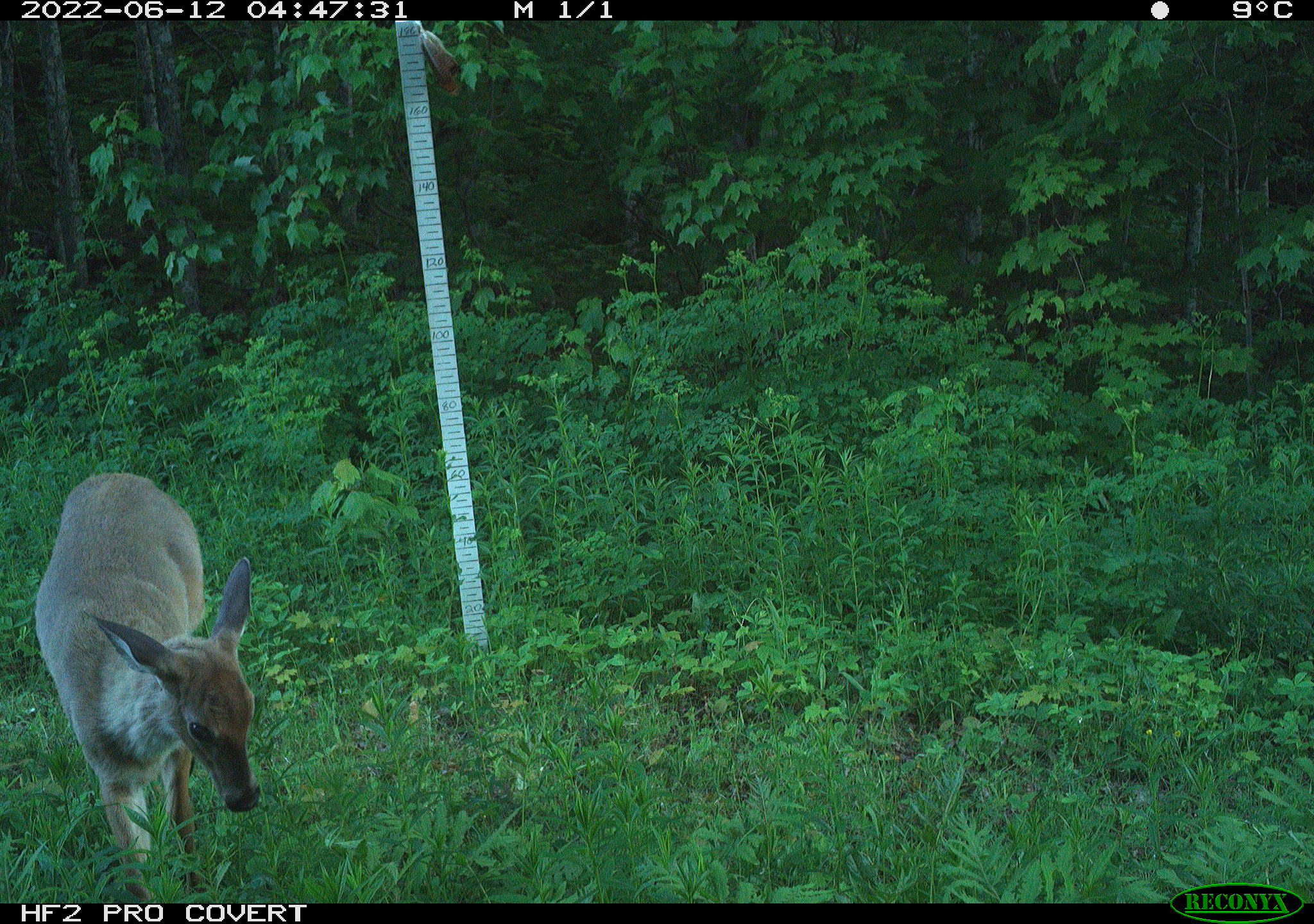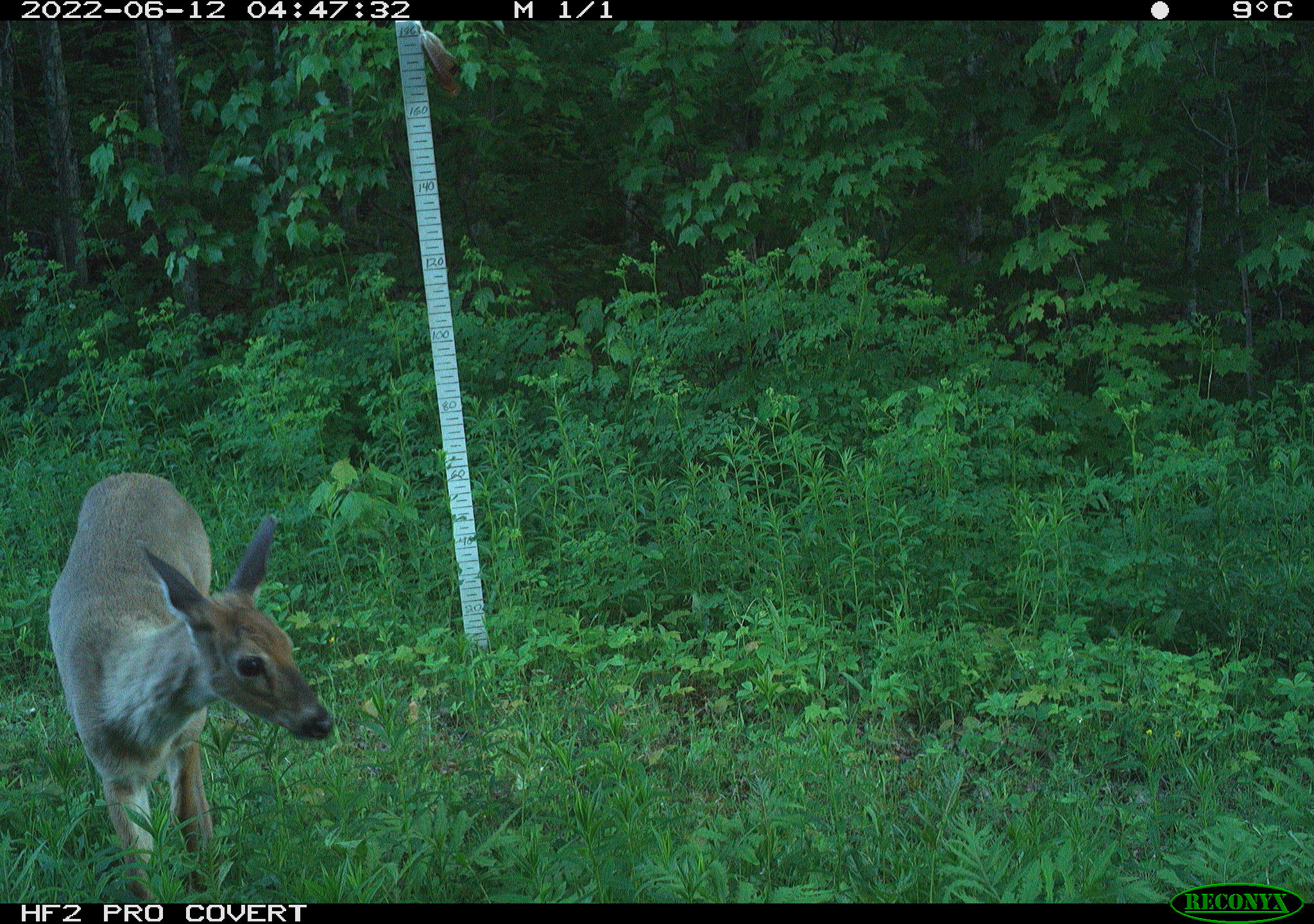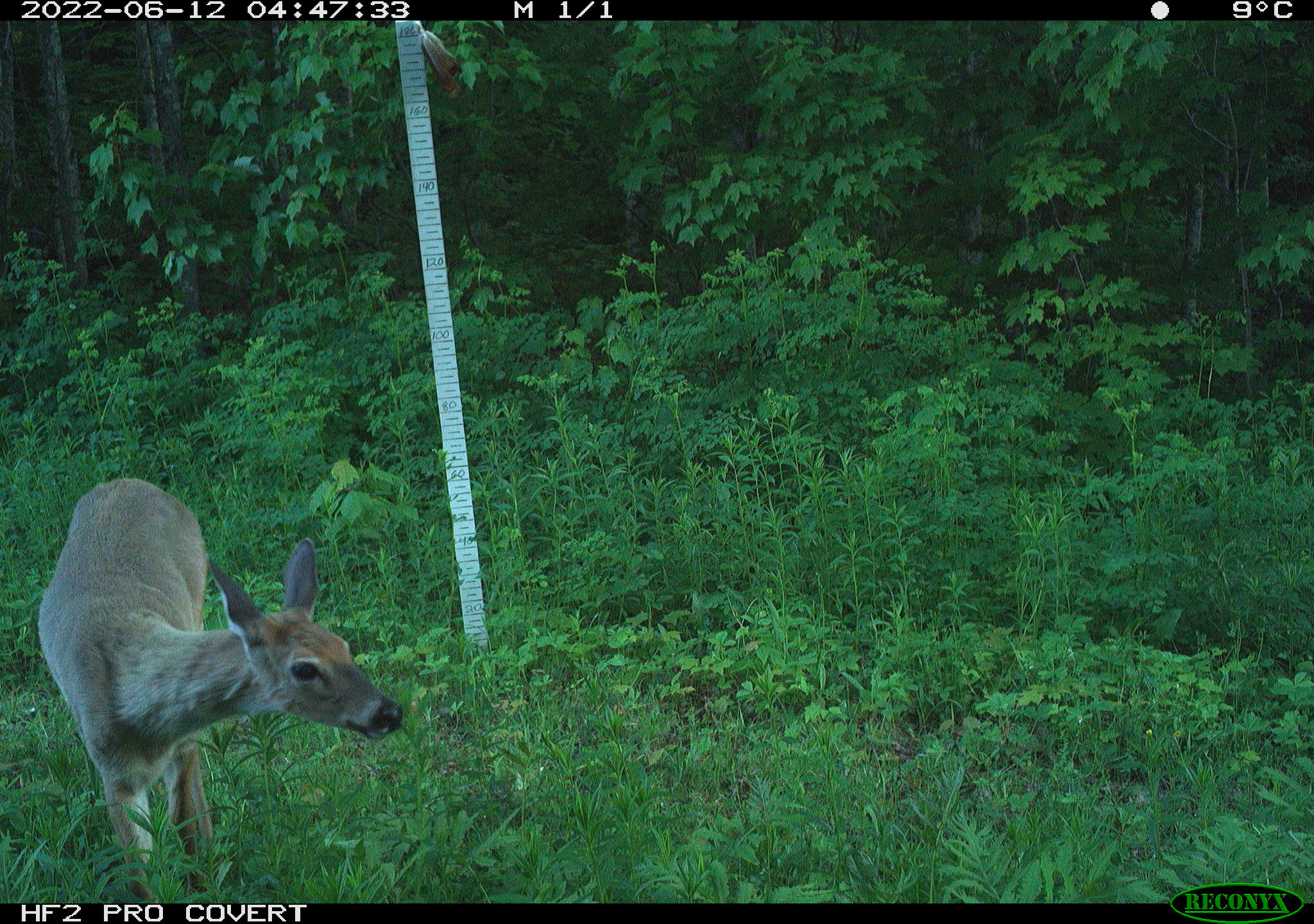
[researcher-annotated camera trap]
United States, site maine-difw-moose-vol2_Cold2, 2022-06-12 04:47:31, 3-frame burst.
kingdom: Animalia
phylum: Chordata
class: Mammalia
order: Artiodactyla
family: Cervidae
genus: Odocoileus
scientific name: Odocoileus virginianus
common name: white-tailed deer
White-tailed deer (Odocoileus virginianus).